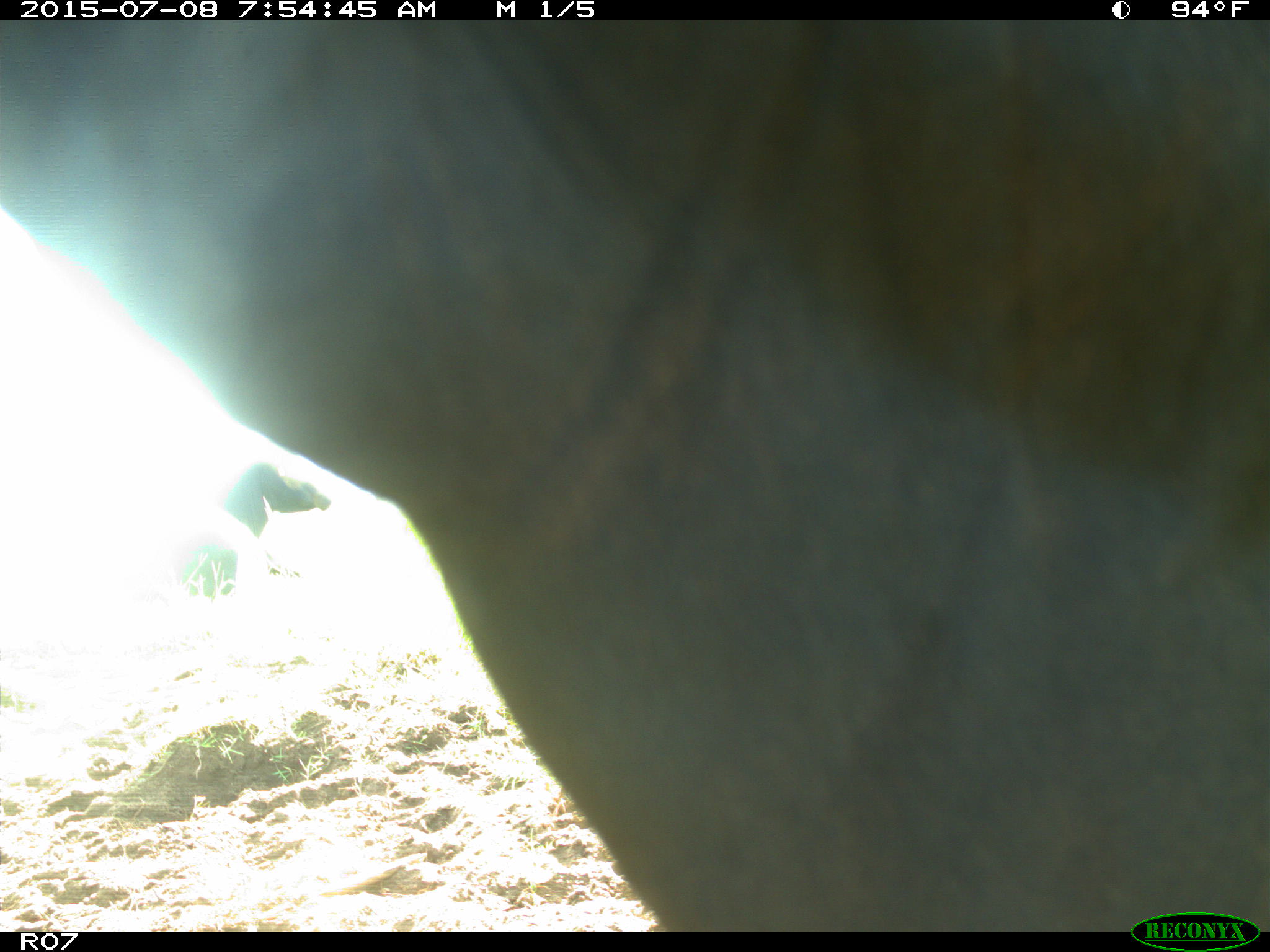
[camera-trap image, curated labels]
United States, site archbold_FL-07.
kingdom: Animalia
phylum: Chordata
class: Mammalia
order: Artiodactyla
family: Bovidae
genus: Bos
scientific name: Bos taurus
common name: domestic cow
Bos taurus (domestic cow).